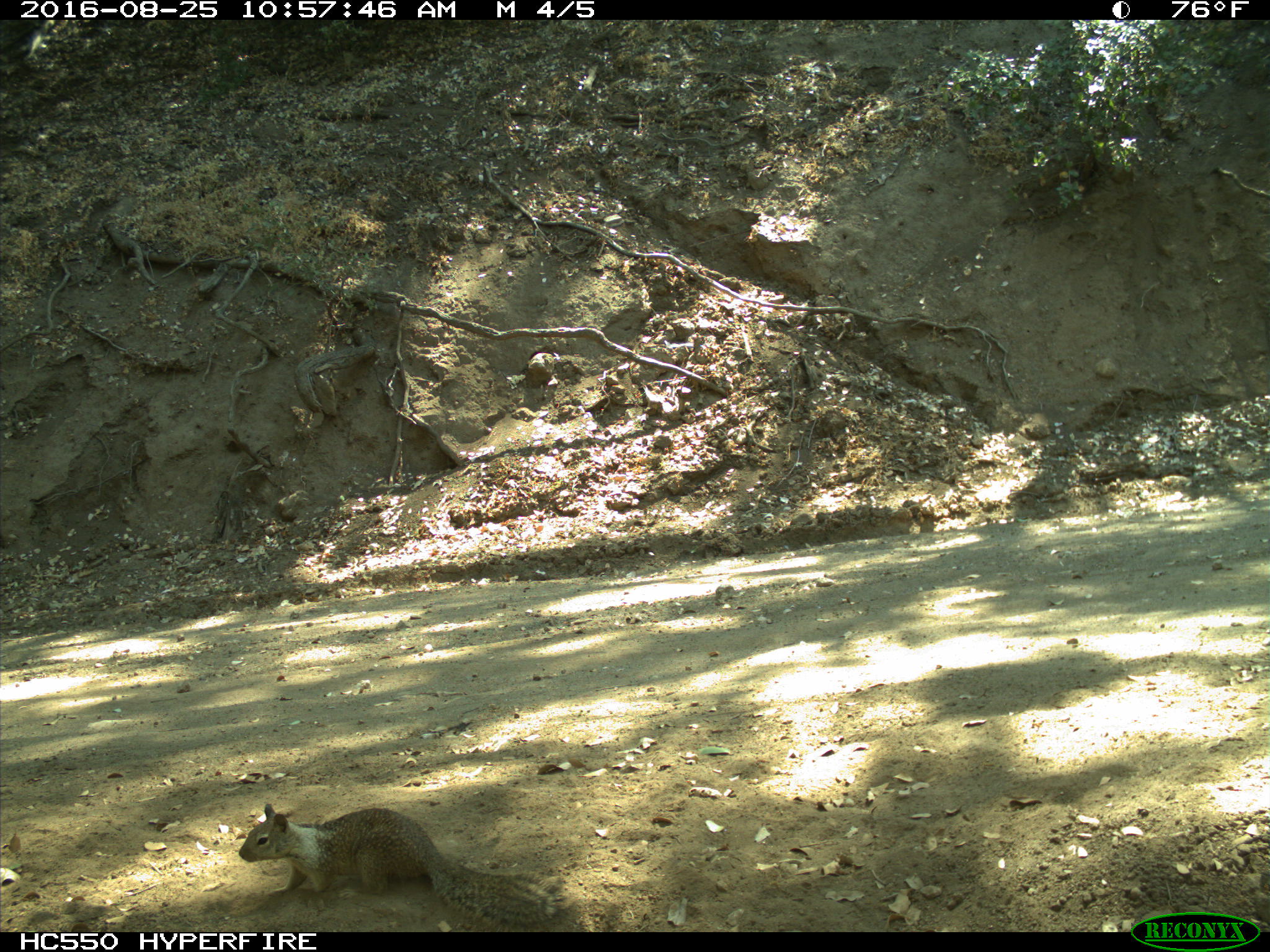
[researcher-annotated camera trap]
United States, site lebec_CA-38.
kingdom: Animalia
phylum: Chordata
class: Mammalia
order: Rodentia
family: Sciuridae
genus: Otospermophilus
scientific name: Otospermophilus beecheyi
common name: california ground squirrel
Otospermophilus beecheyi (california ground squirrel).